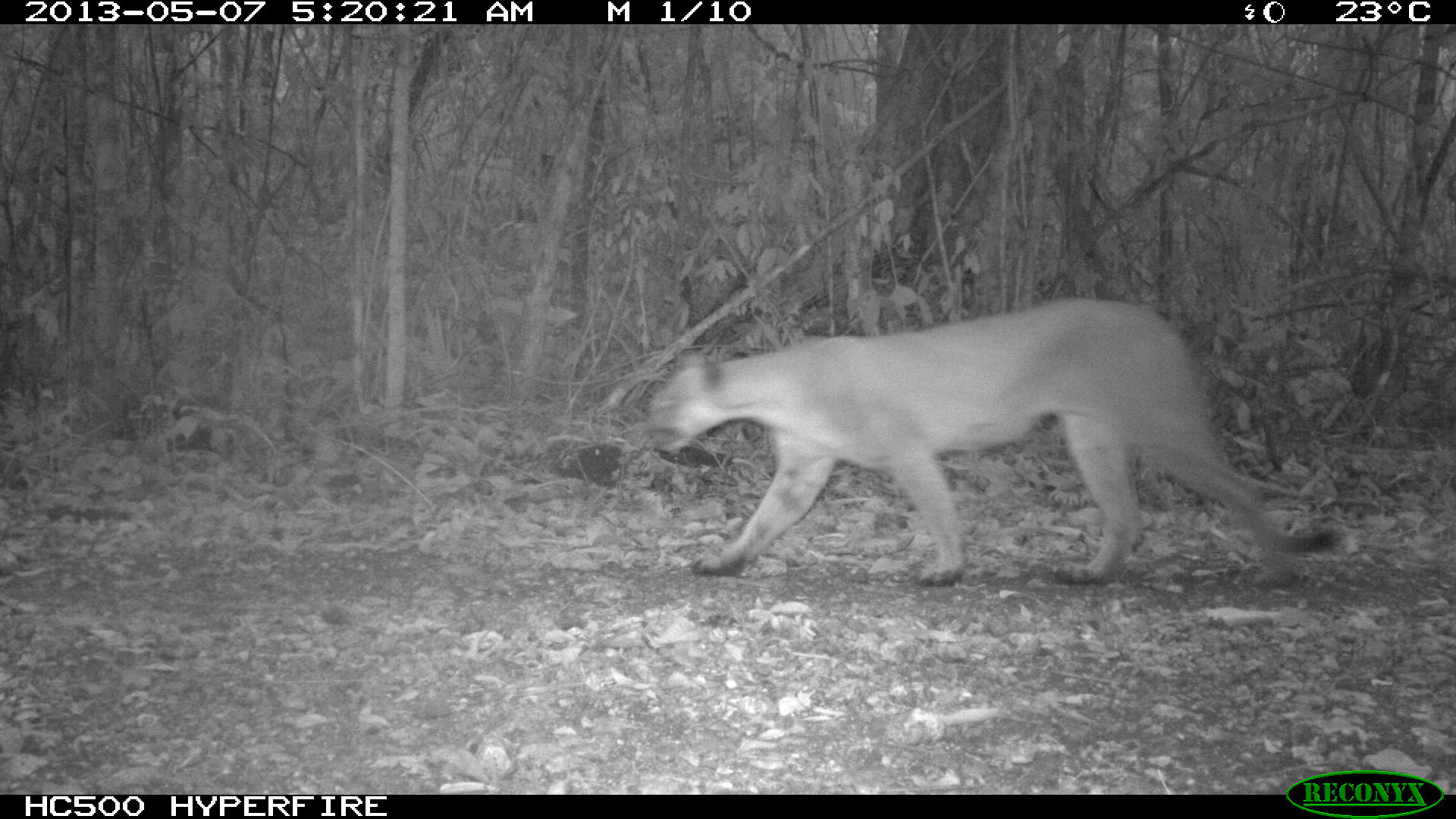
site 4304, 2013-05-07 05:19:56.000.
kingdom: Animalia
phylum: Chordata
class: Mammalia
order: Carnivora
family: Felidae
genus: Puma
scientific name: Puma concolor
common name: mountain lion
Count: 1.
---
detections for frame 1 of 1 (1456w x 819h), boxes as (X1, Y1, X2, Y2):
puma concolor: (637, 299, 1344, 587)